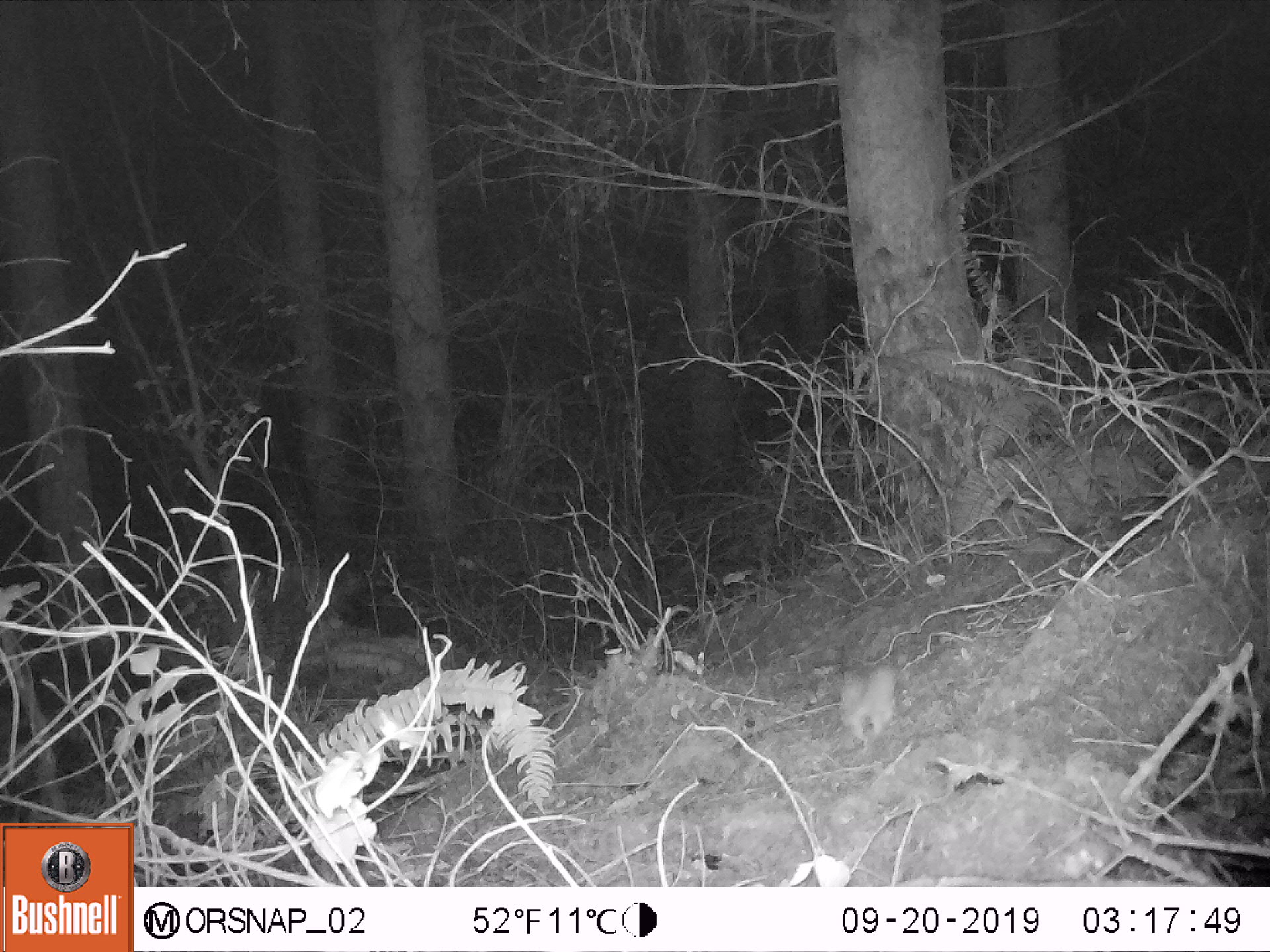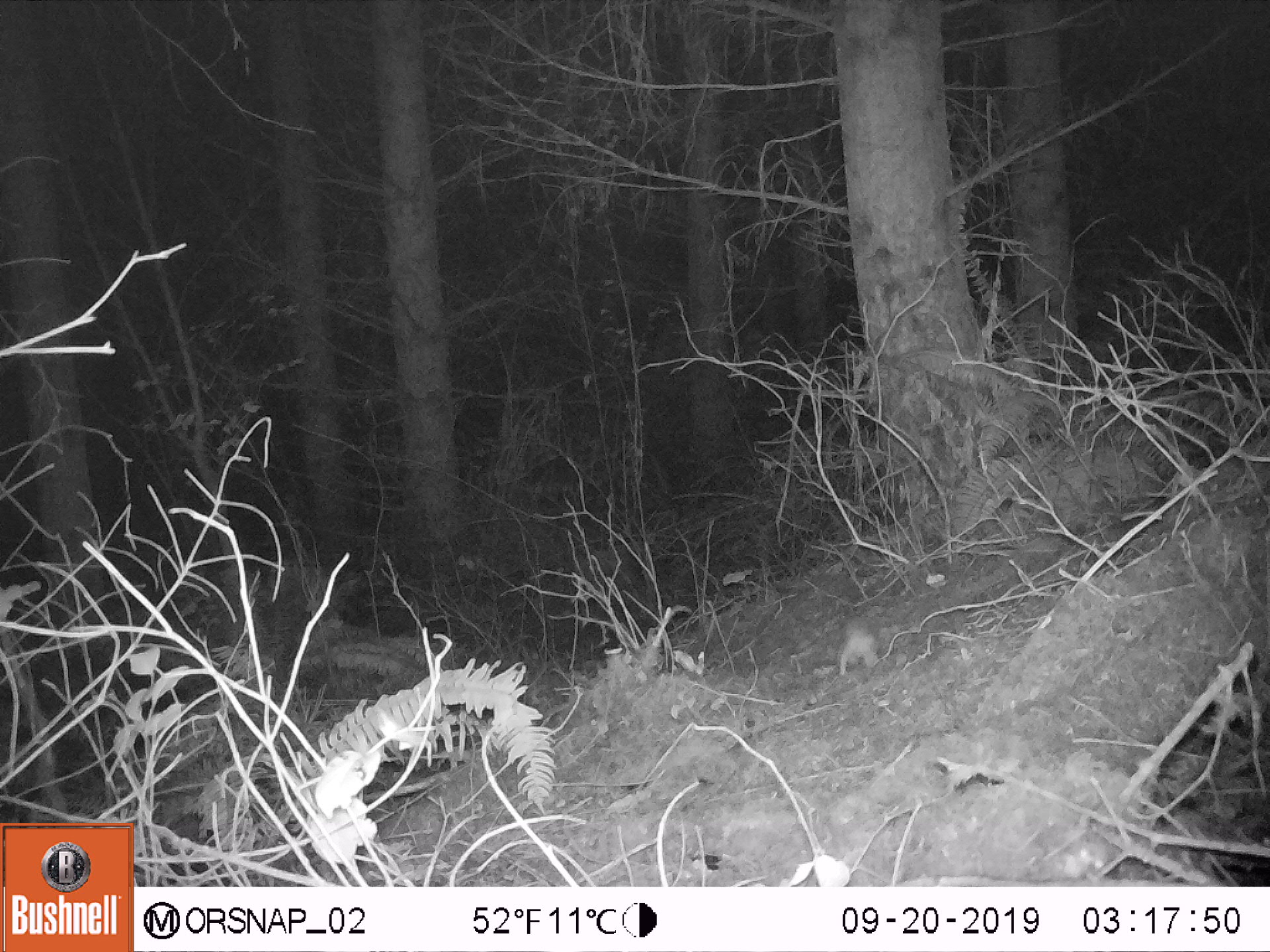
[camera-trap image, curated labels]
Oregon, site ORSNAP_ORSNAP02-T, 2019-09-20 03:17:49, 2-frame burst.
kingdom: Animalia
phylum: Chordata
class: Mammalia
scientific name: Mammalia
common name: small mammal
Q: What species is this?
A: Small mammal (Mammalia).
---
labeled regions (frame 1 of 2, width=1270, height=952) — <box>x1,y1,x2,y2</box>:
small mammal: <box>822,658,910,751</box>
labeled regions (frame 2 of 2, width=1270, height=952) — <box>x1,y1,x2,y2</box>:
small mammal: <box>805,617,893,689</box>